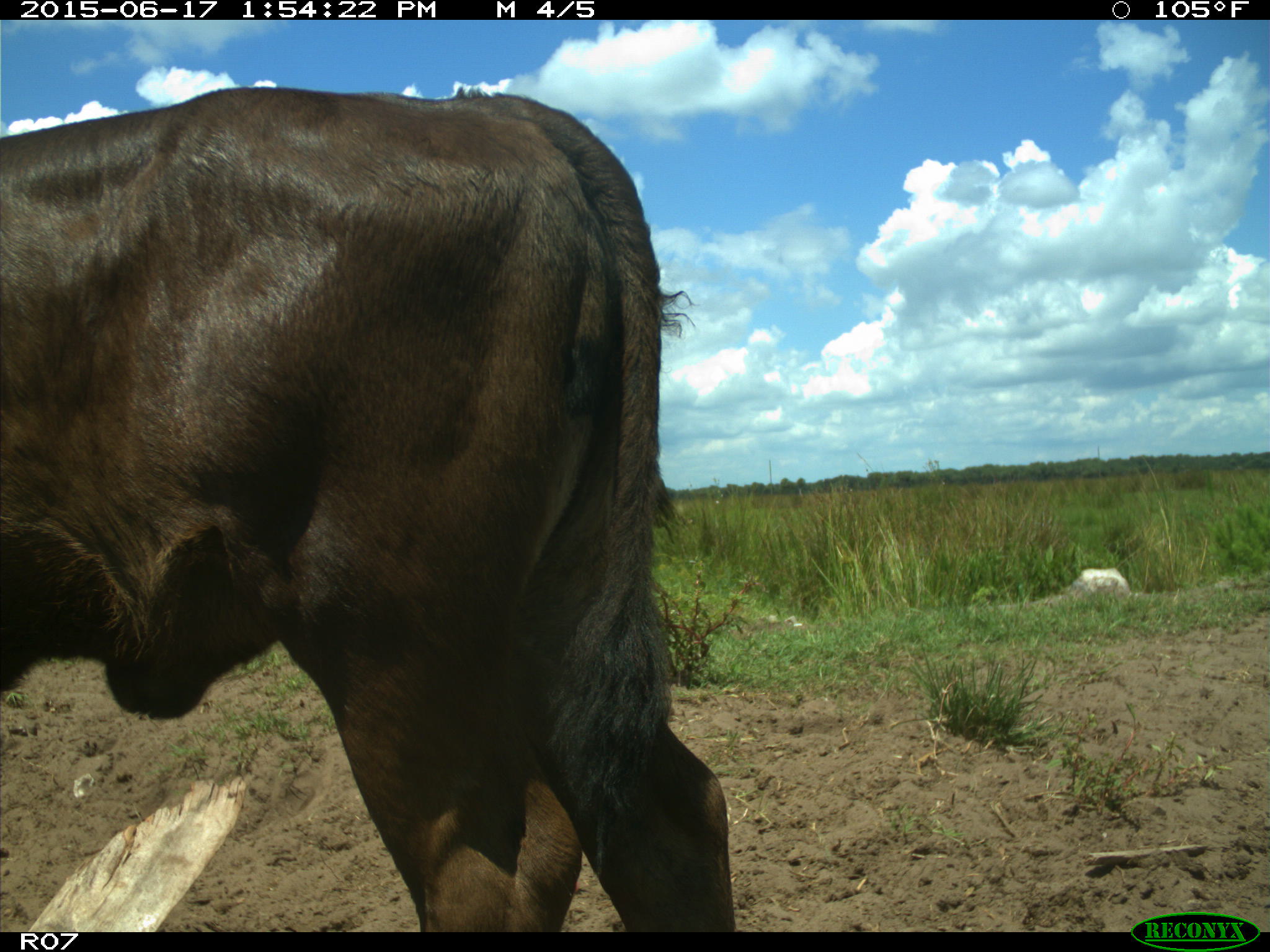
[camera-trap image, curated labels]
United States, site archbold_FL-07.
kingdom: Animalia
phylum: Chordata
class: Mammalia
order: Artiodactyla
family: Bovidae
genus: Bos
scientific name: Bos taurus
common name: domestic cow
Bos taurus (domestic cow).